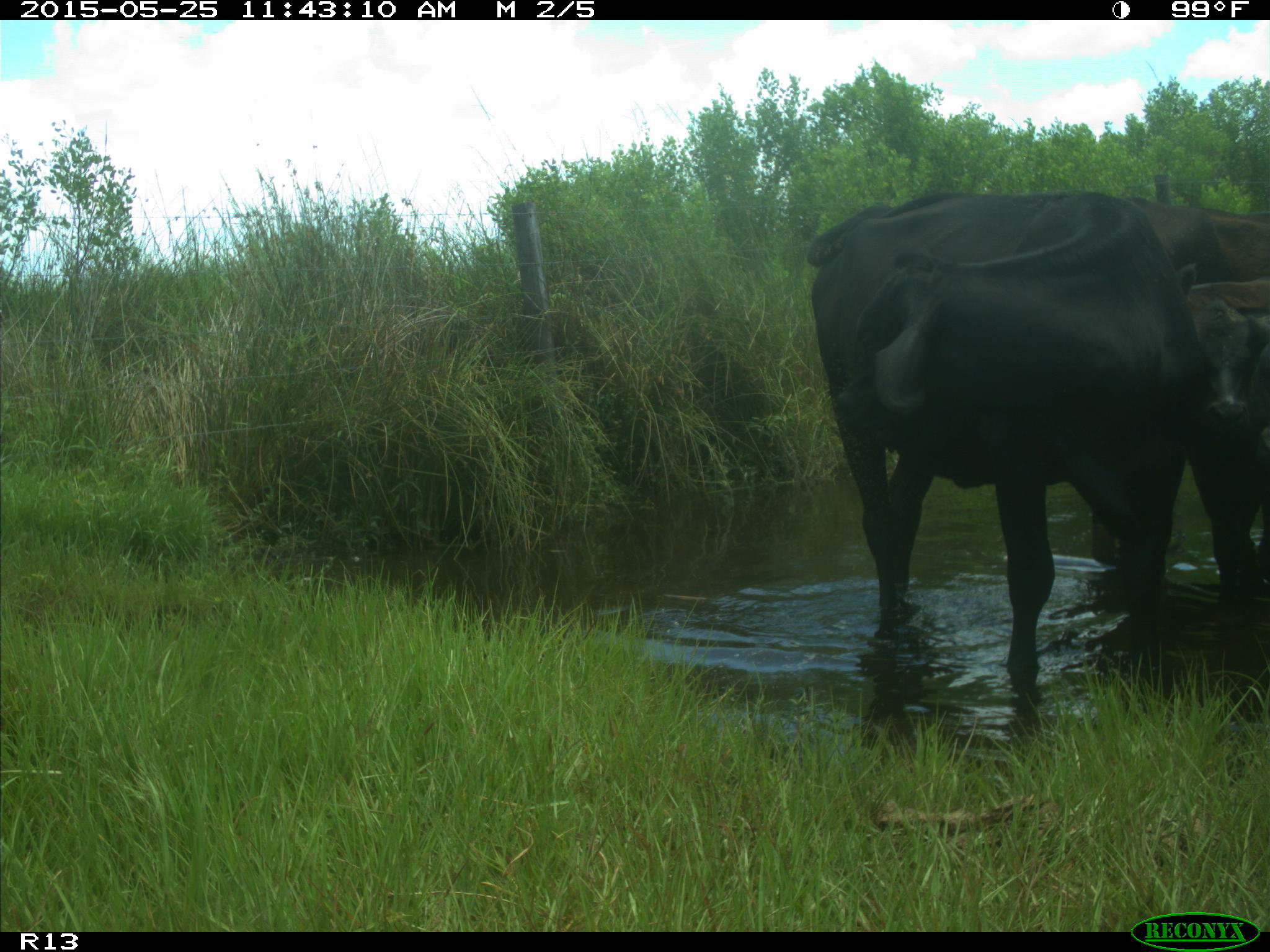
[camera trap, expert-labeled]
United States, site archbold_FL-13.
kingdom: Animalia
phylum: Chordata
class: Mammalia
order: Artiodactyla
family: Bovidae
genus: Bos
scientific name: Bos taurus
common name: domestic cow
Bos taurus (domestic cow).